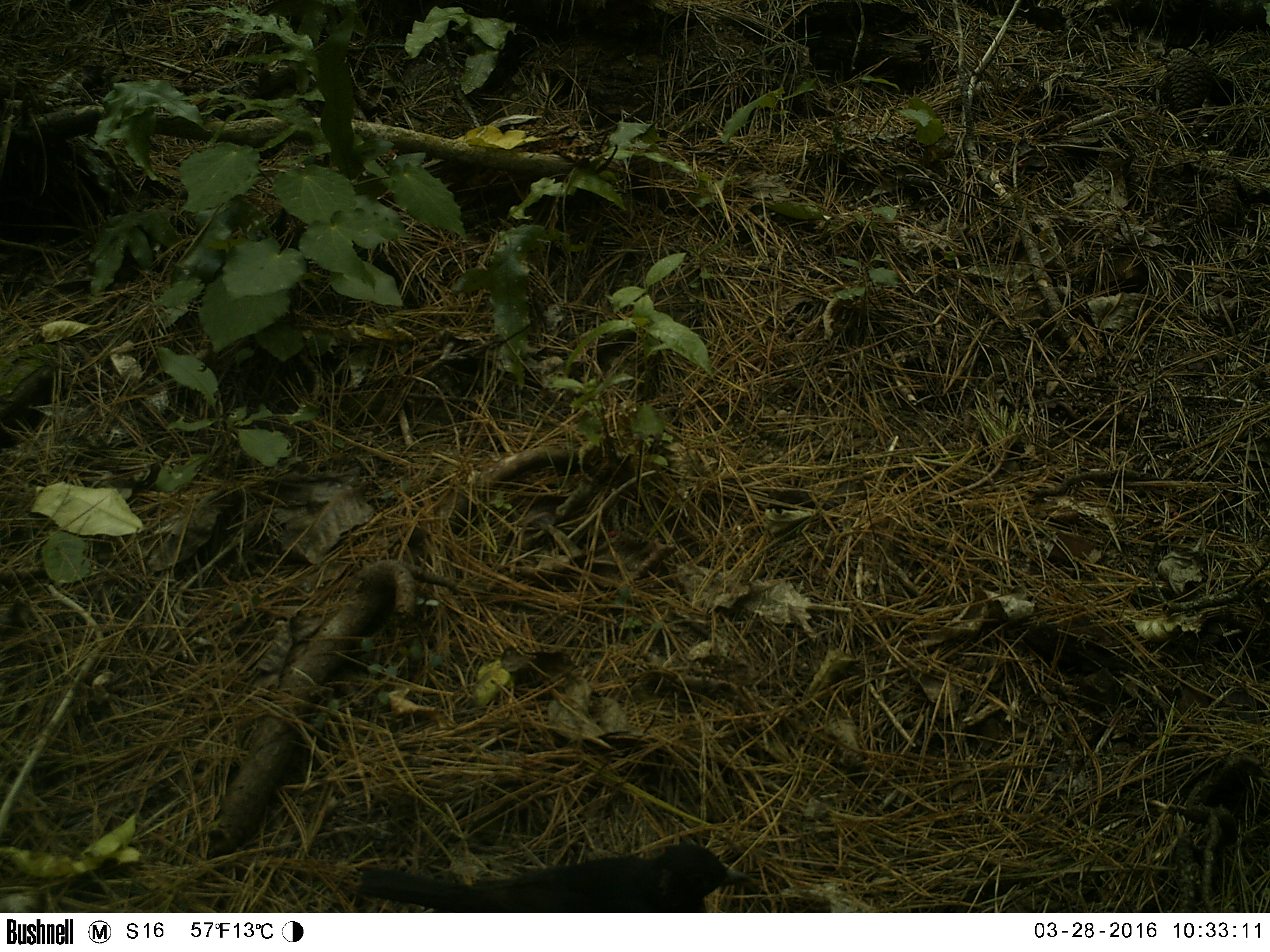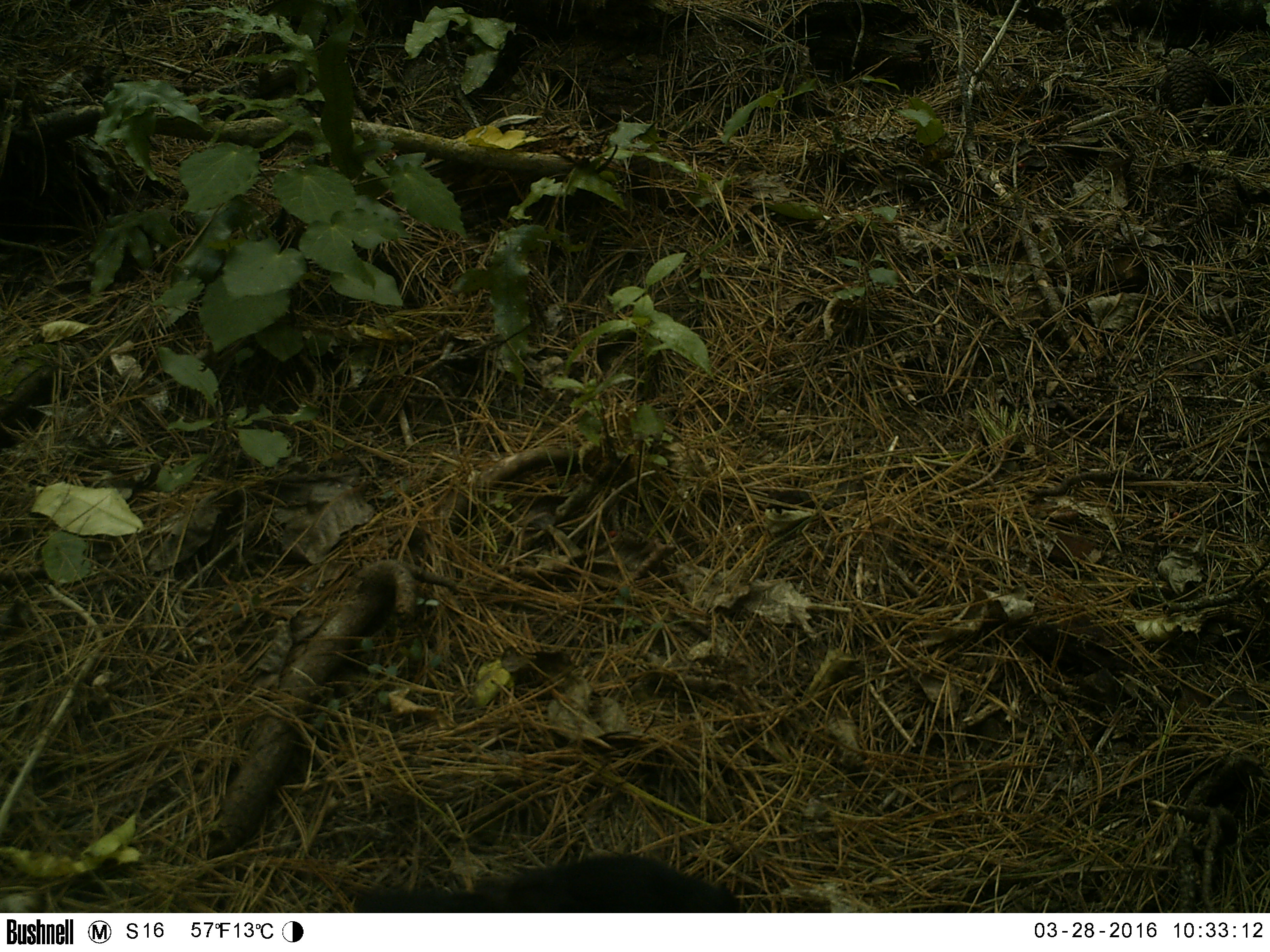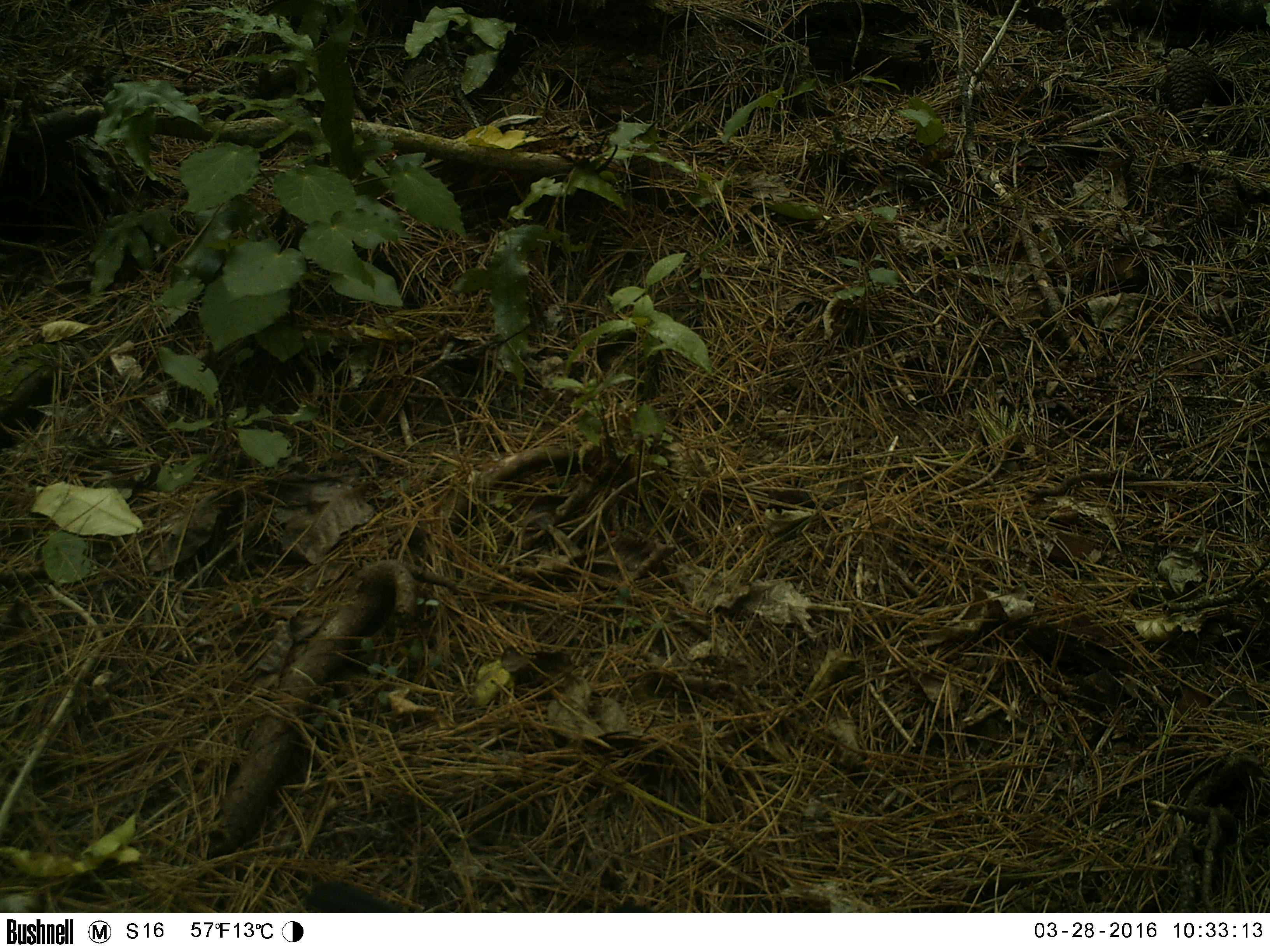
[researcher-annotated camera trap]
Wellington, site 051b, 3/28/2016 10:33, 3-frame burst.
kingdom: Animalia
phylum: Chordata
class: Aves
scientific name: Aves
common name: bird